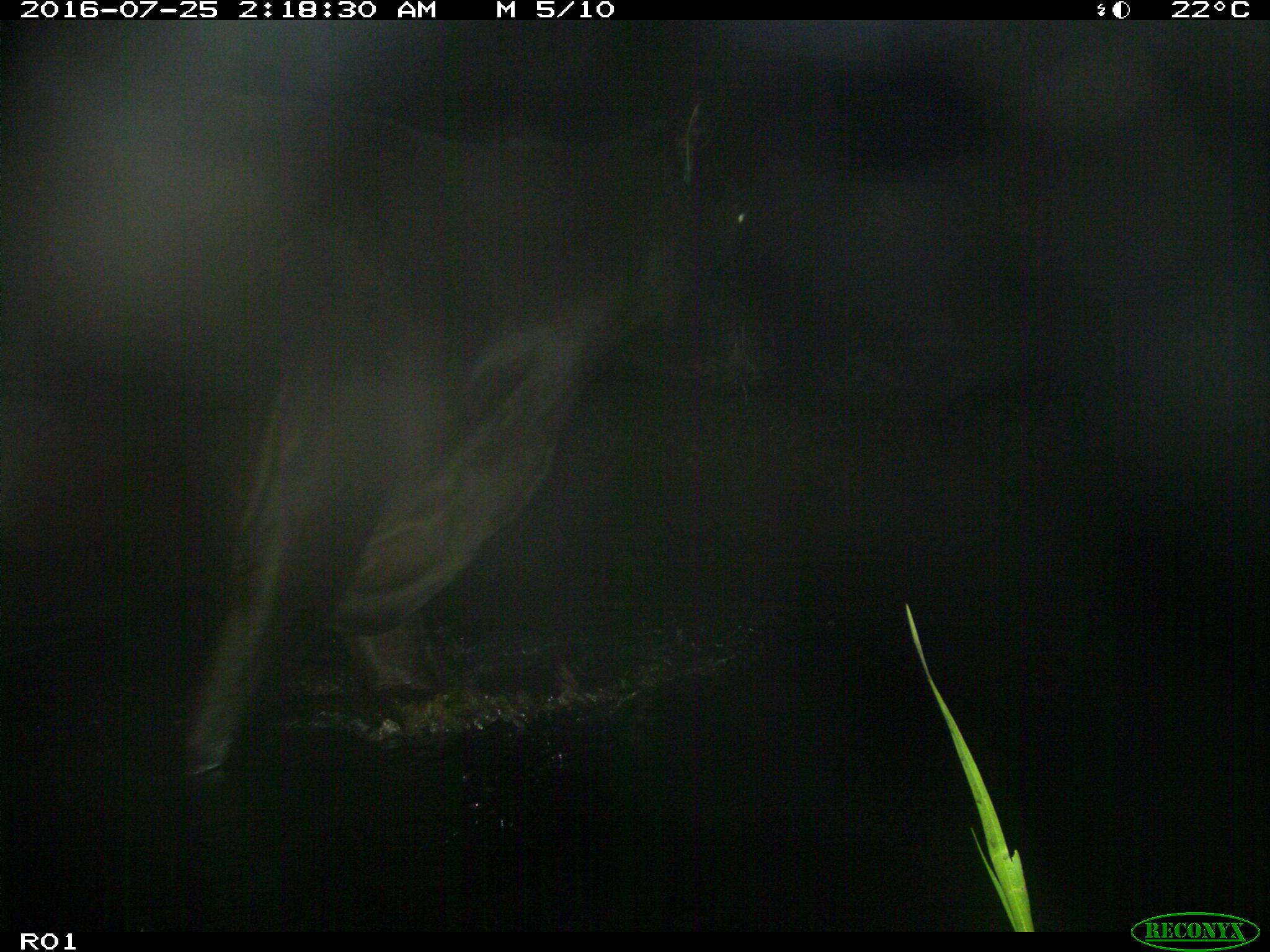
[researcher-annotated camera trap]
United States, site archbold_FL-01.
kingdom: Animalia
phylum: Chordata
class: Mammalia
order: Artiodactyla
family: Bovidae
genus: Bos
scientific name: Bos taurus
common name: domestic cow